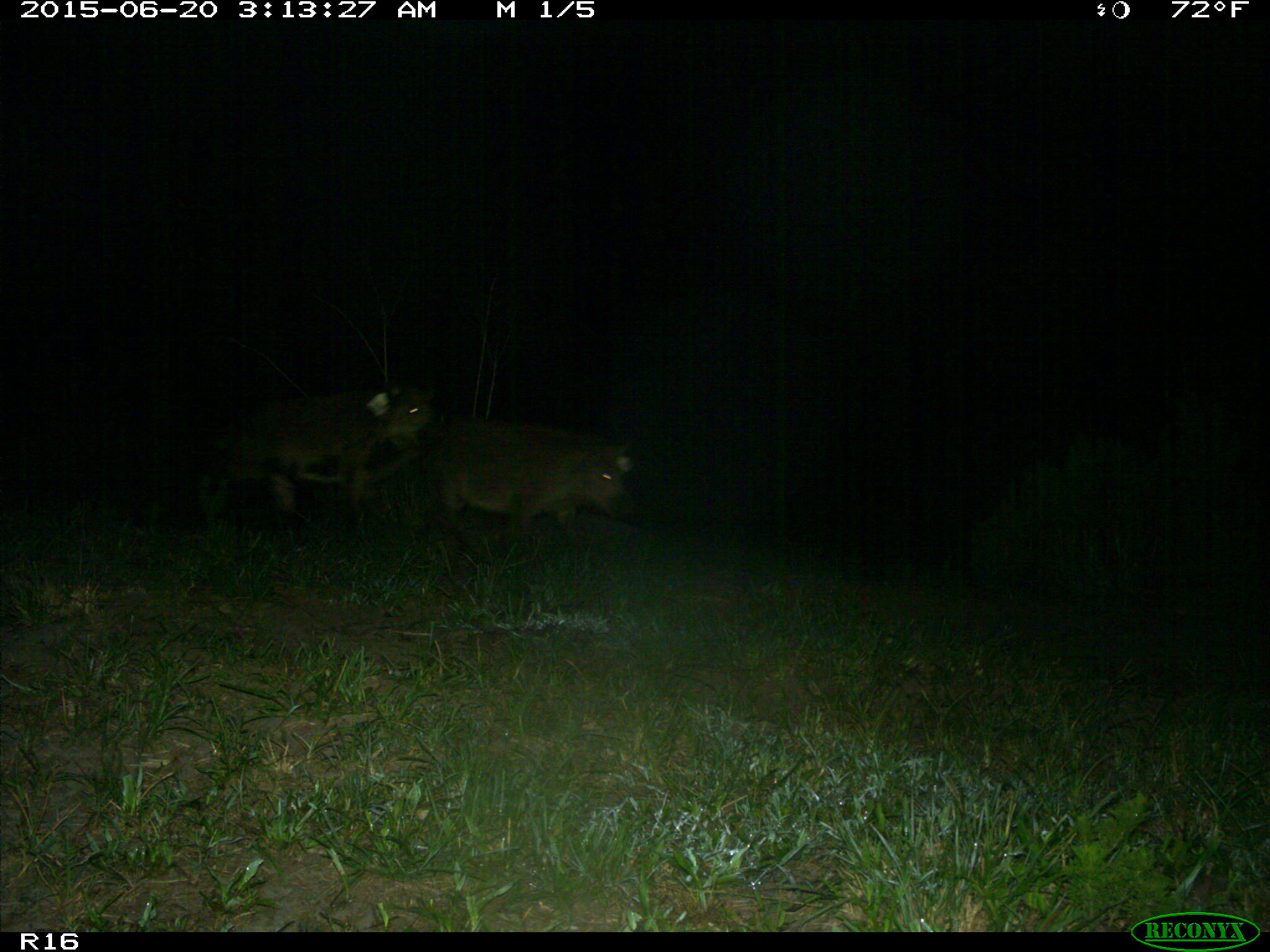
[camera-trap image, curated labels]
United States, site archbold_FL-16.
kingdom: Animalia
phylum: Chordata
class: Mammalia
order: Artiodactyla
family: Suidae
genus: Sus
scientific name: Sus scrofa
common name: wild boar